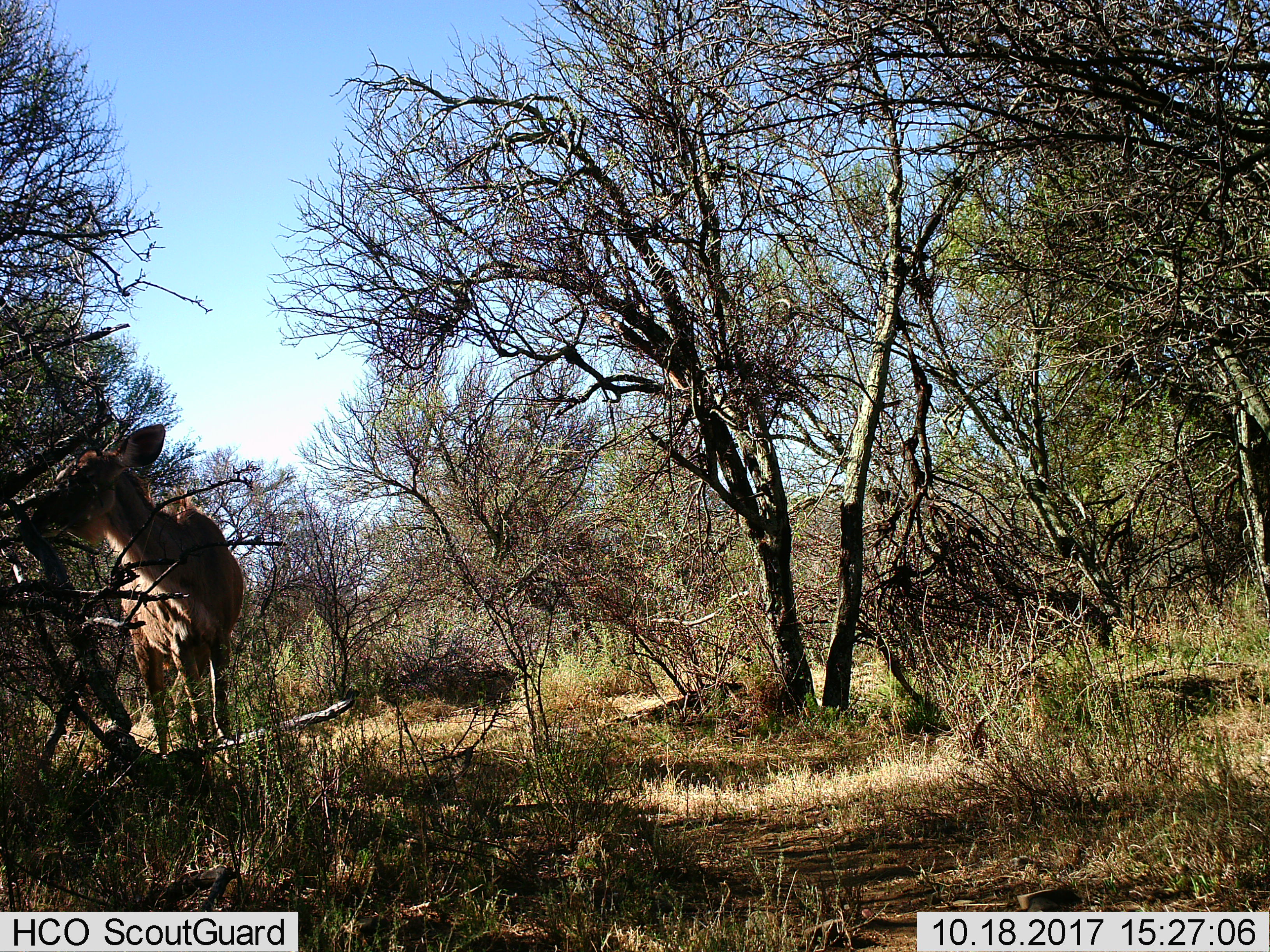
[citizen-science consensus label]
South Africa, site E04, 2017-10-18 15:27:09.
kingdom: Animalia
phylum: Chordata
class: Mammalia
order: Artiodactyla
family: Bovidae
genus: Tragelaphus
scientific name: Tragelaphus strepsiceros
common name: greater kudu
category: kudu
Kudu (greater kudu) (Tragelaphus strepsiceros), count 1. Behavior (volunteer vote fractions): standing 50%, resting 0%, moving 25%, interacting 0%. Young present (vote fraction): 0%. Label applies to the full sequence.